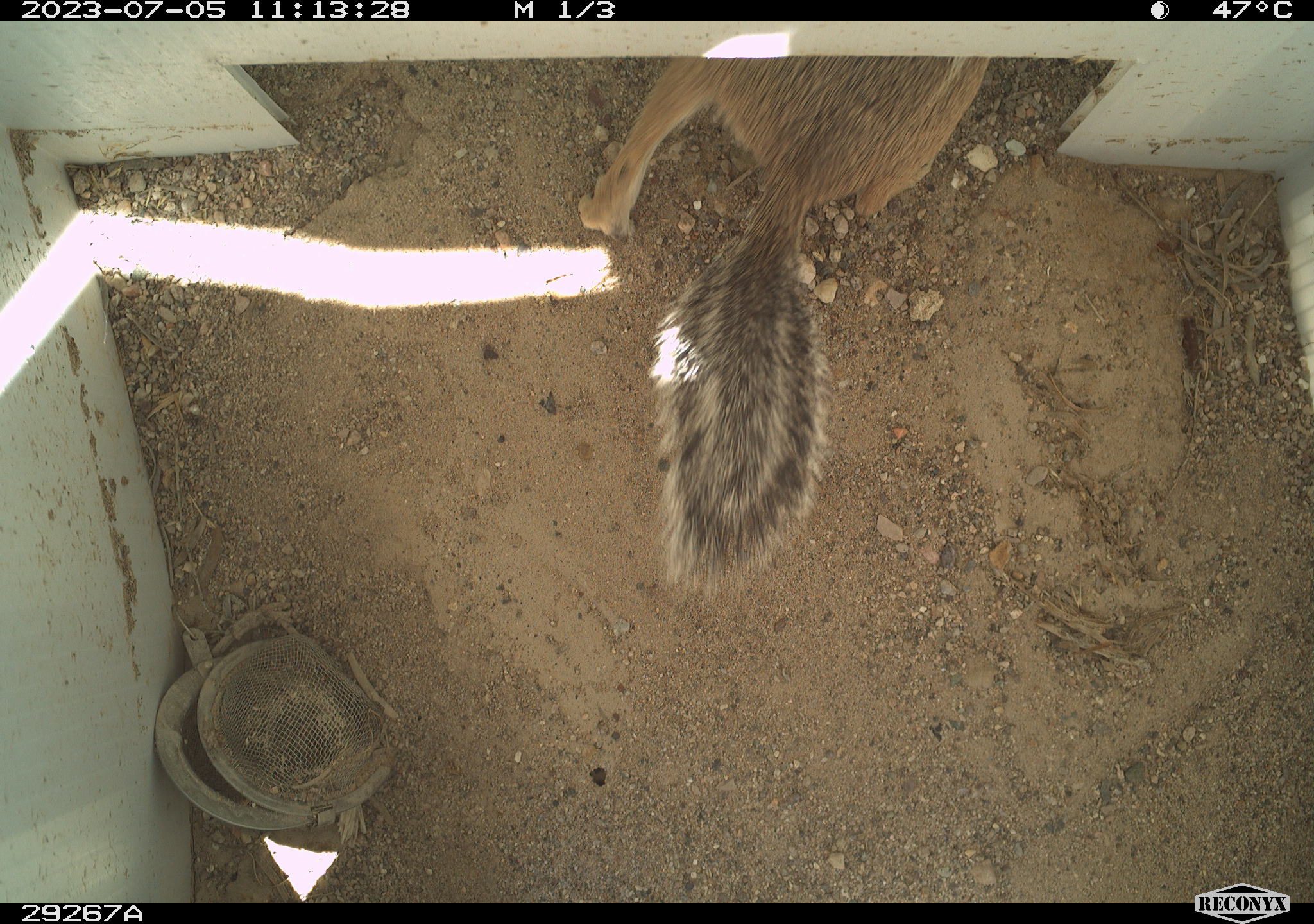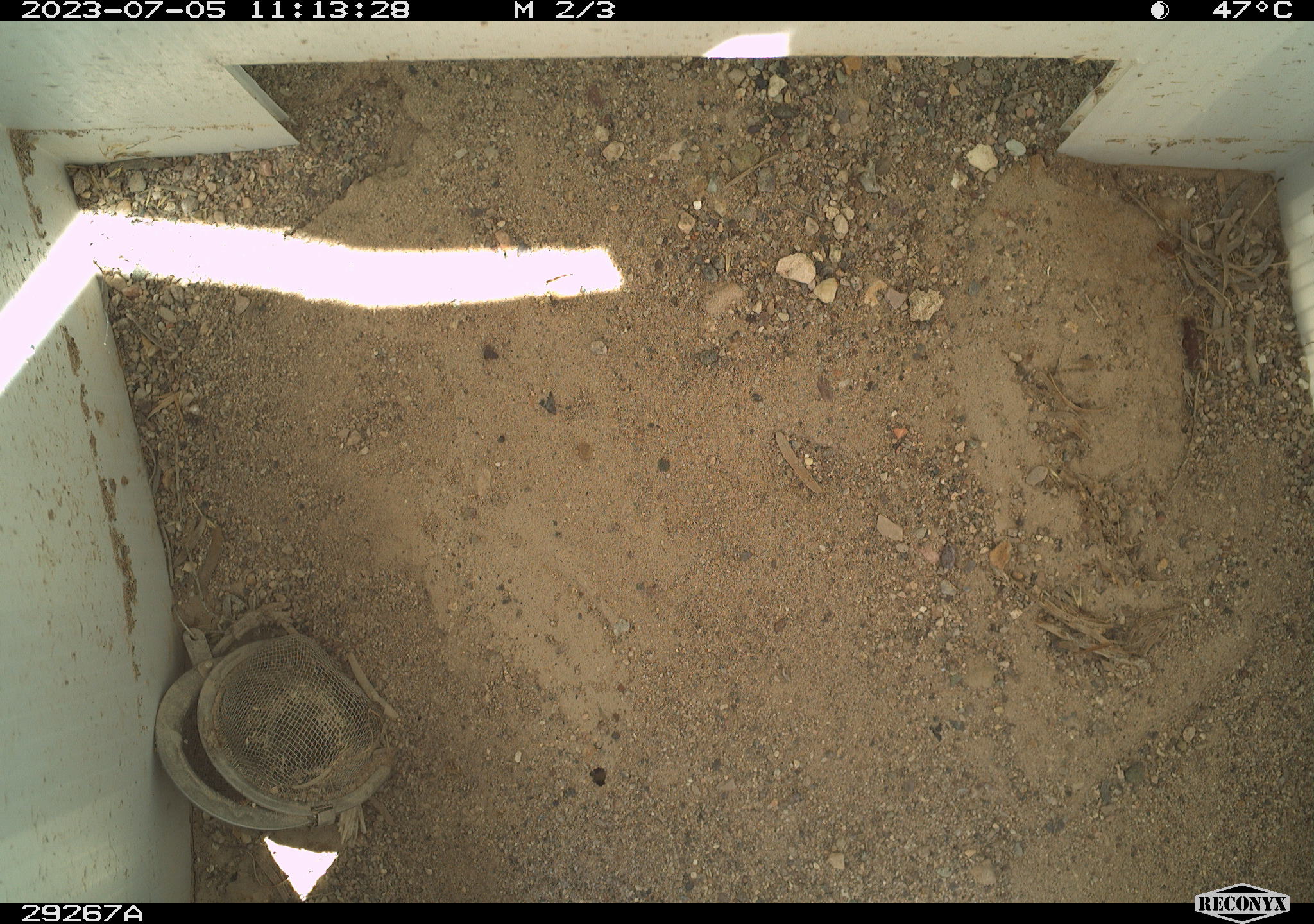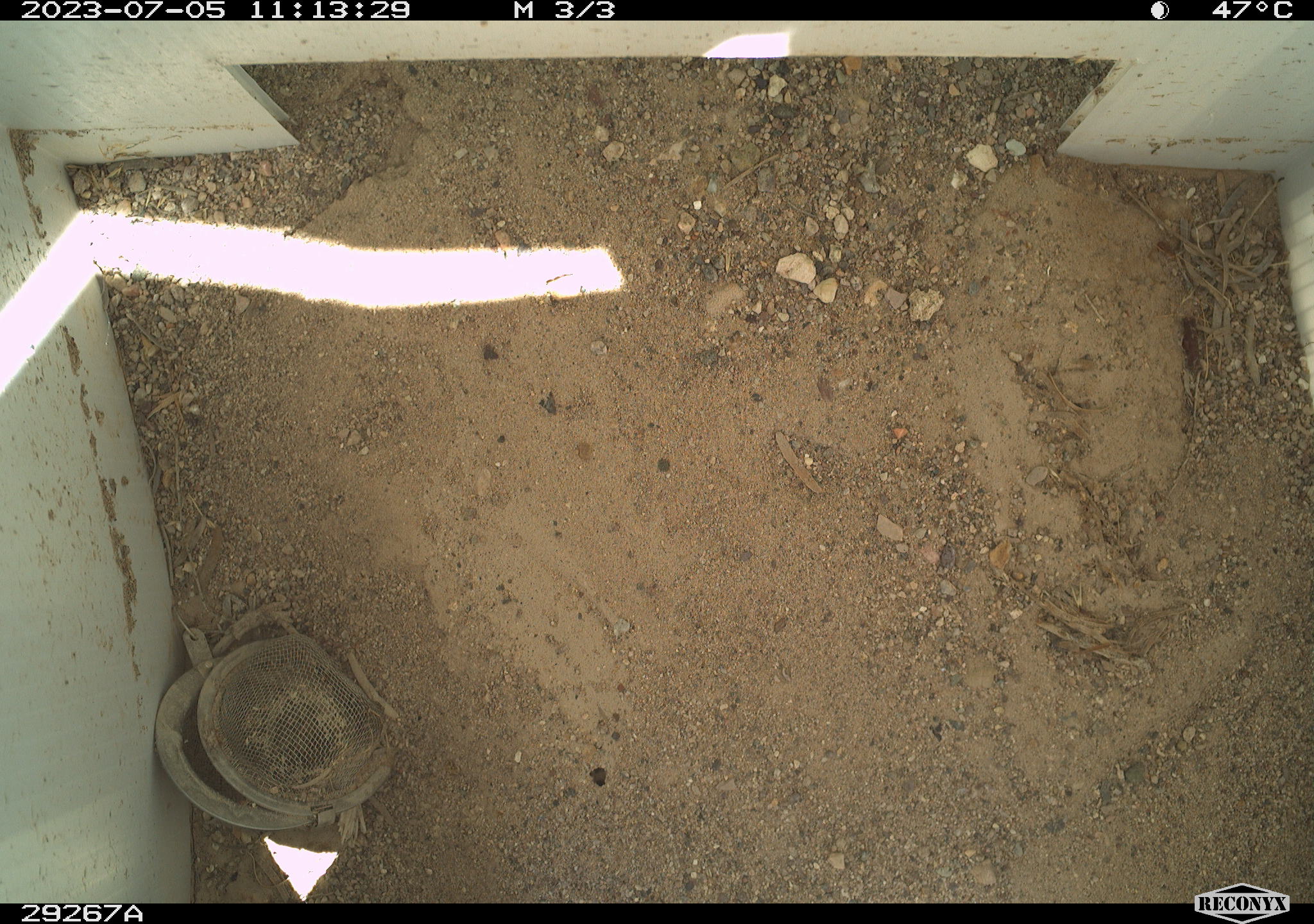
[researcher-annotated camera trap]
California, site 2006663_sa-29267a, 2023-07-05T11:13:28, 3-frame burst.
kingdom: Animalia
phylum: Chordata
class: Mammalia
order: Rodentia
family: Sciuridae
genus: Ammospermophilus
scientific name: Ammospermophilus leucurus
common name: white-tailed antelope squirrel